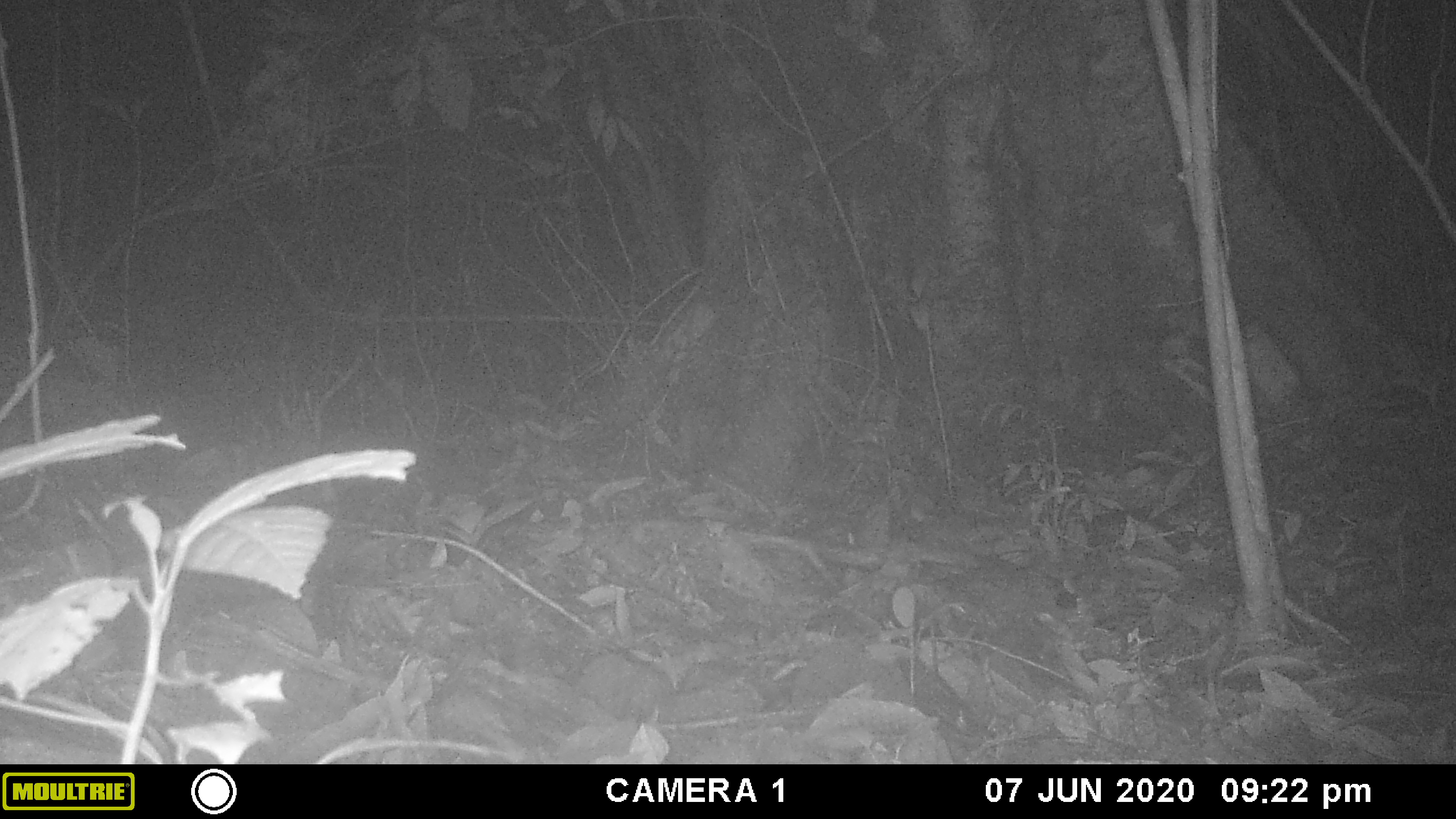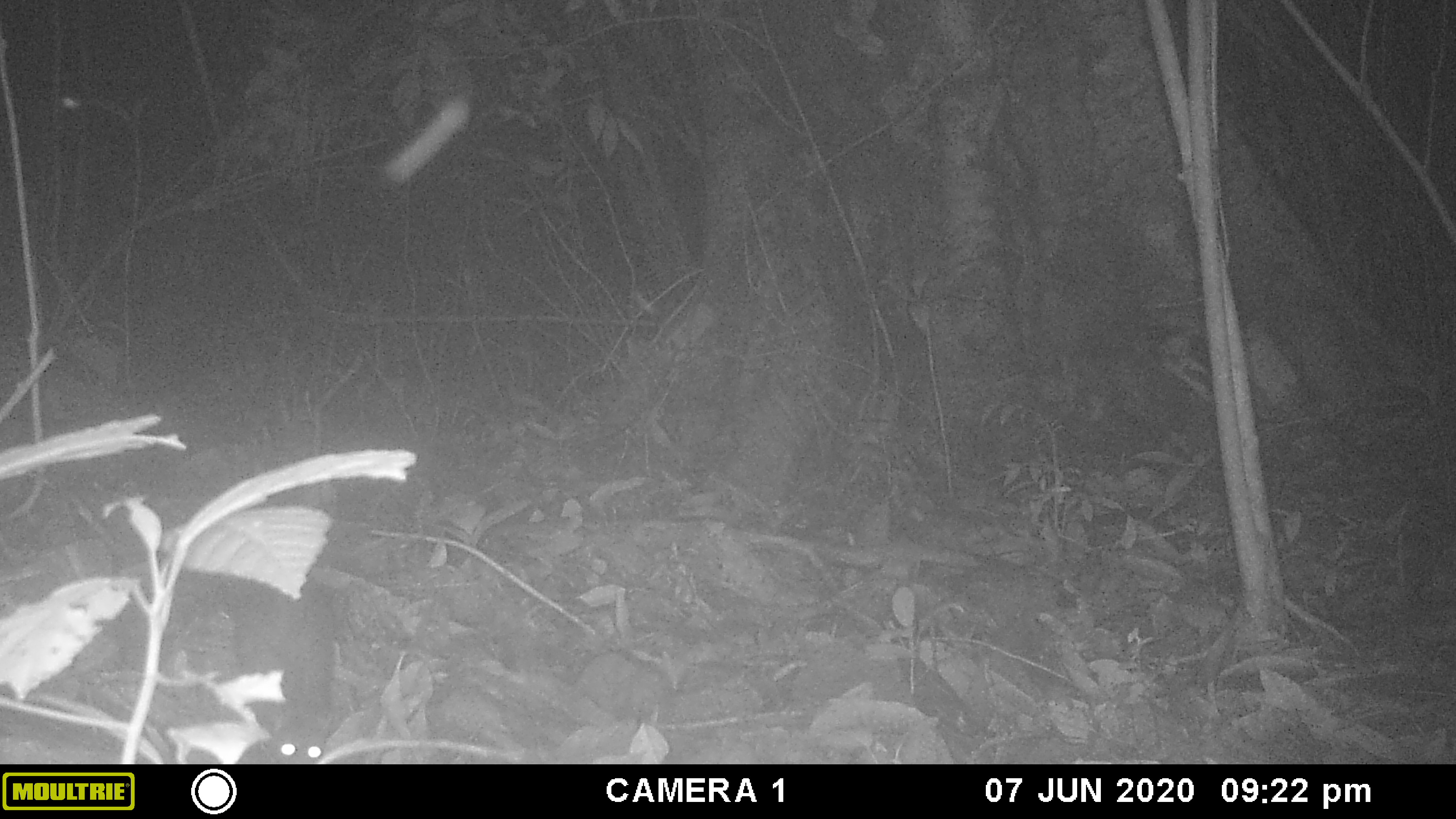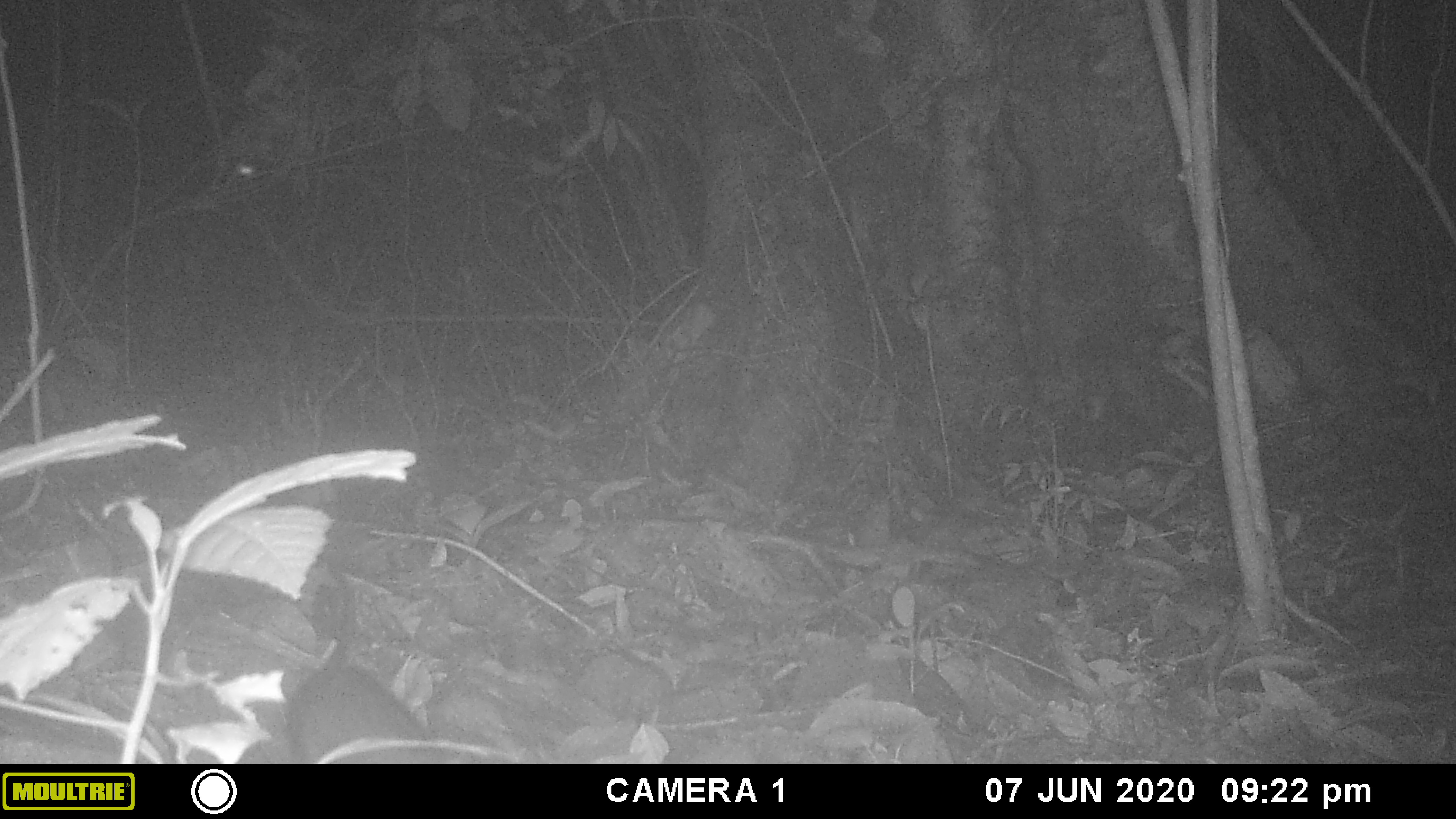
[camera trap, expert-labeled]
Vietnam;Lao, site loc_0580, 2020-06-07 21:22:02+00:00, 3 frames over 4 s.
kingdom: Animalia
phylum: Chordata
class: Mammalia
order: Carnivora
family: Mustelidae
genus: Melogale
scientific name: Melogale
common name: ferret badger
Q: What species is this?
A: Ferret badger (Melogale).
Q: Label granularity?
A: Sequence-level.